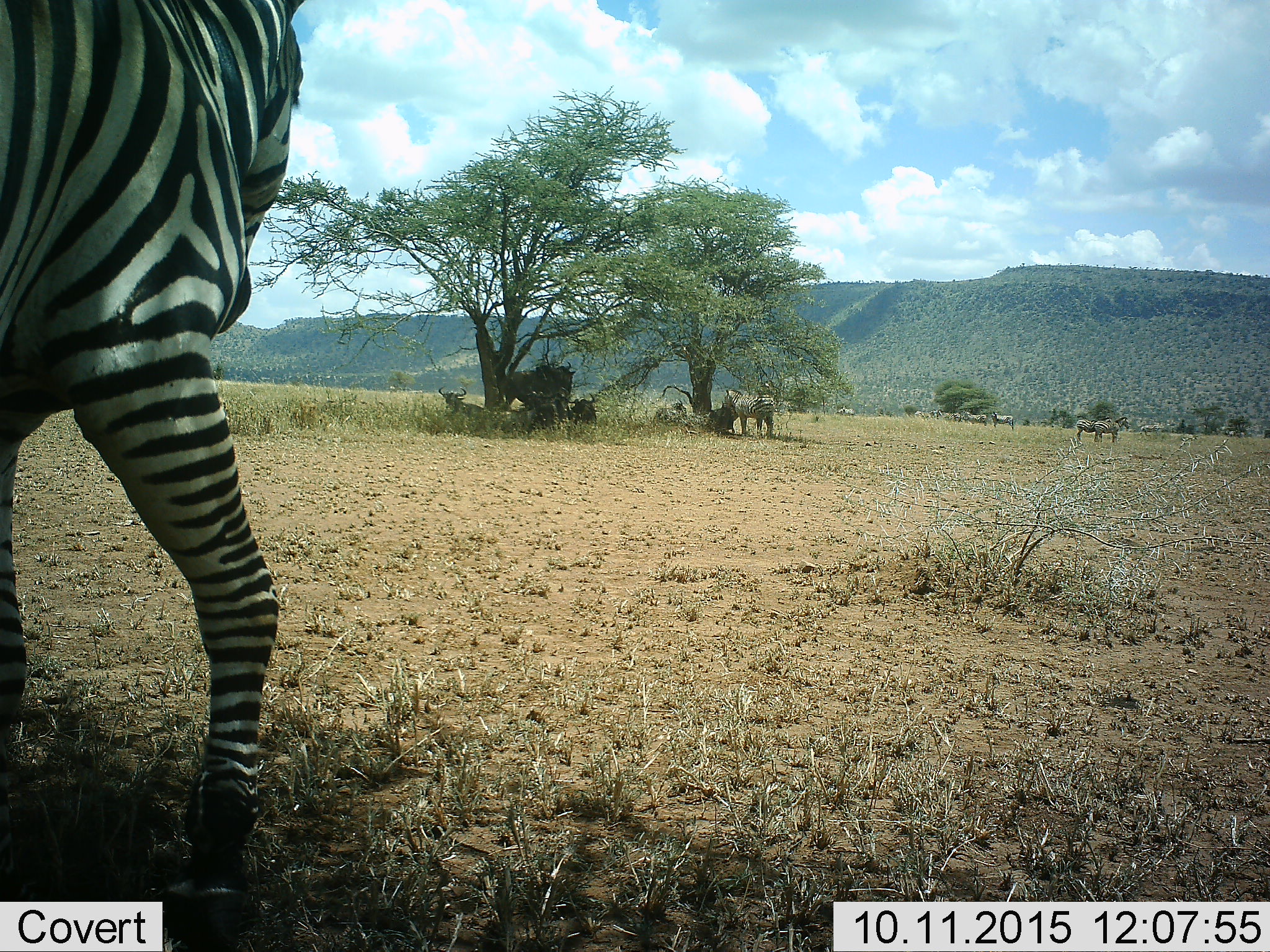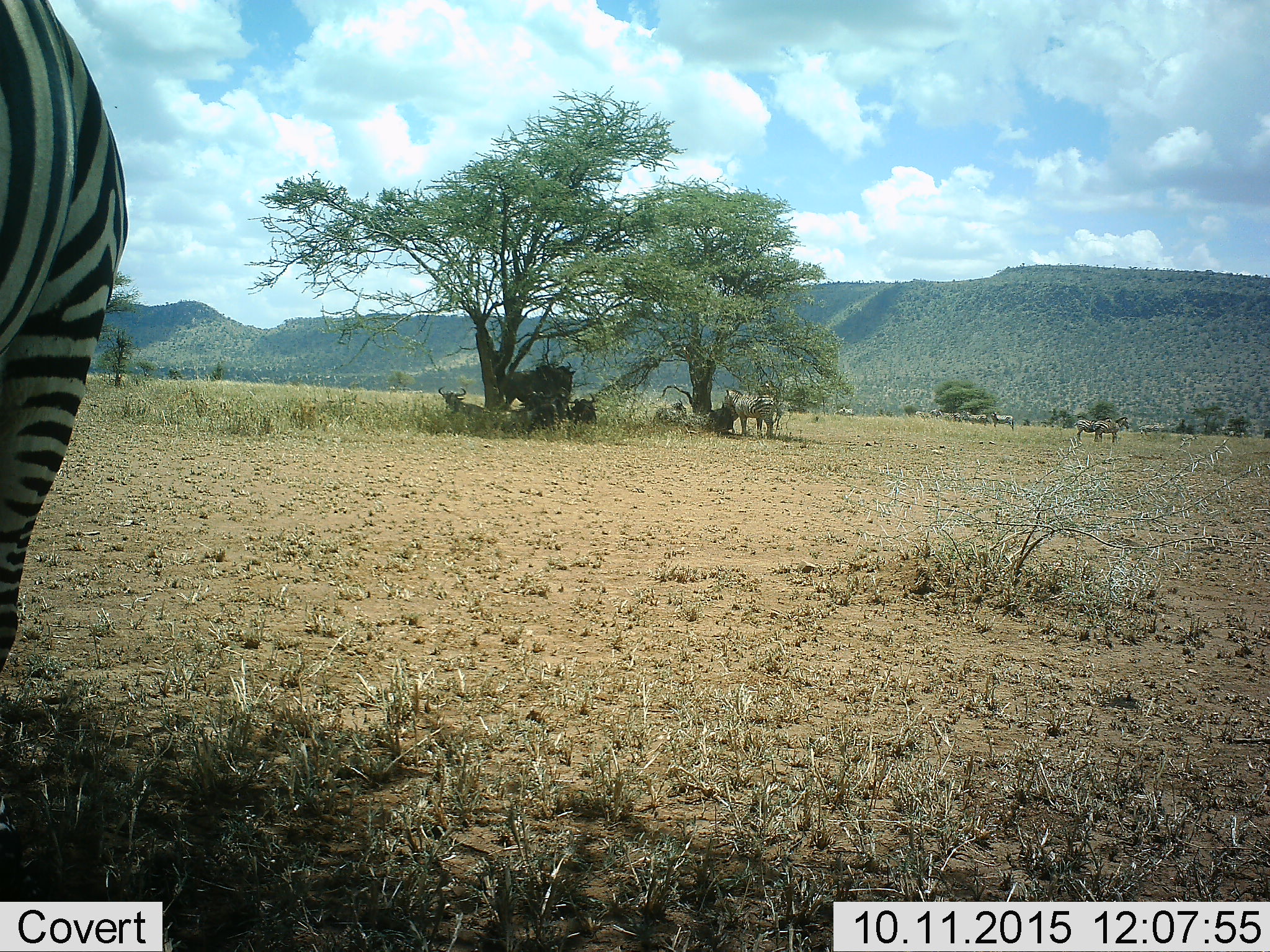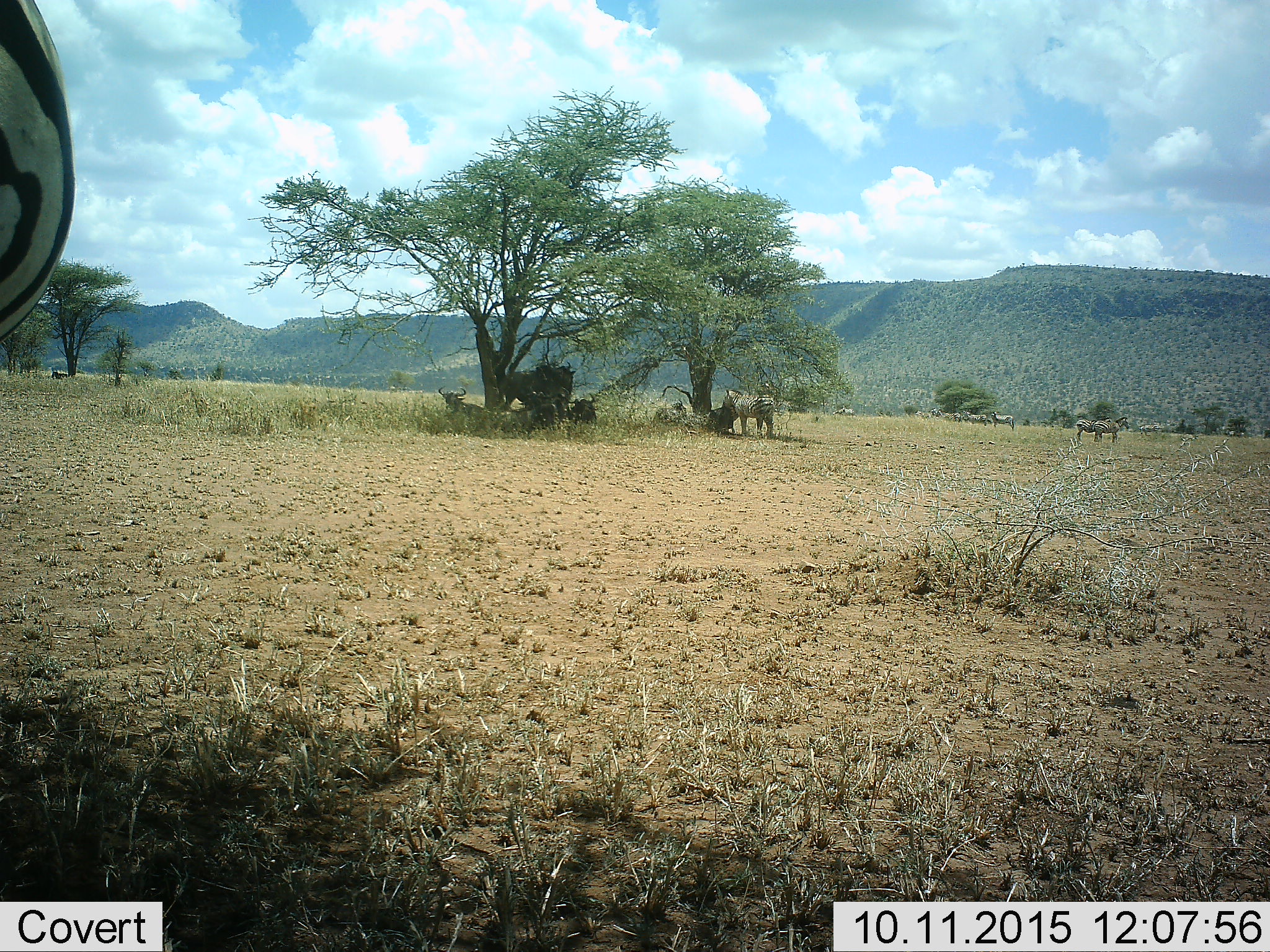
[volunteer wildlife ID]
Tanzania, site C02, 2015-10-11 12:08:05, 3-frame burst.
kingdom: Animalia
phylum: Chordata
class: Mammalia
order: Artiodactyla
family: Bovidae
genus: Connochaetes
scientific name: Connochaetes taurinus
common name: blue wildebeest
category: wildebeest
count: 4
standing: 47%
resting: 93%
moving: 7%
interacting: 0%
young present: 0%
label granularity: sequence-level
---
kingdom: Animalia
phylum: Chordata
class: Mammalia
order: Perissodactyla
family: Equidae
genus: Equus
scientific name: Equus quagga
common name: plains zebra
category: zebra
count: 8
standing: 89%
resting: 21%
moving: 37%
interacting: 16%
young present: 5%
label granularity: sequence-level